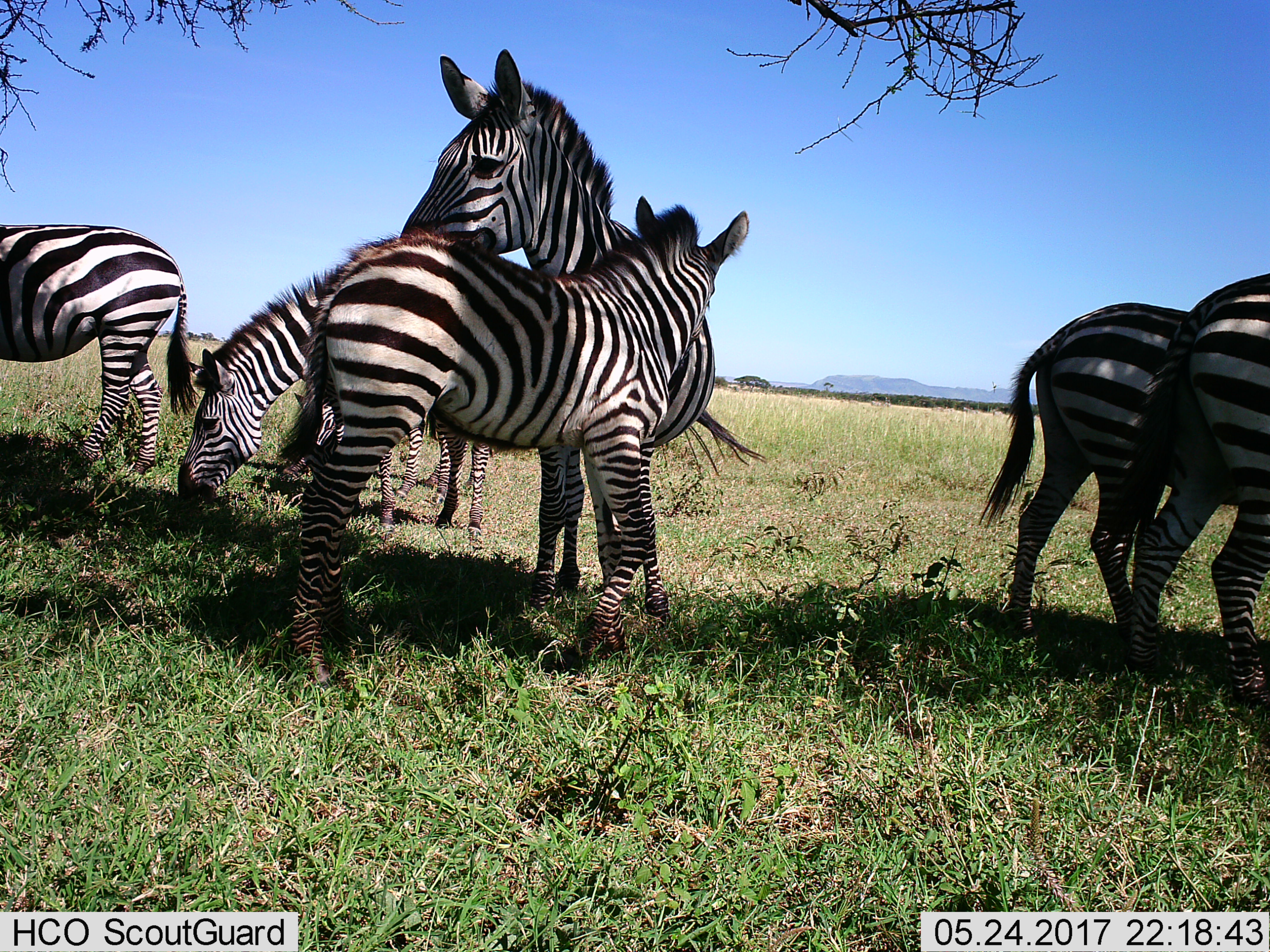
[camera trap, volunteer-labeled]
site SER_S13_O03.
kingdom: Animalia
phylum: Chordata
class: Mammalia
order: Perissodactyla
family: Equidae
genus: Equus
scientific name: Equus quagga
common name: plains zebra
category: zebraplains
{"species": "zebraplains (plains zebra) (Equus quagga)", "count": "6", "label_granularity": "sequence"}